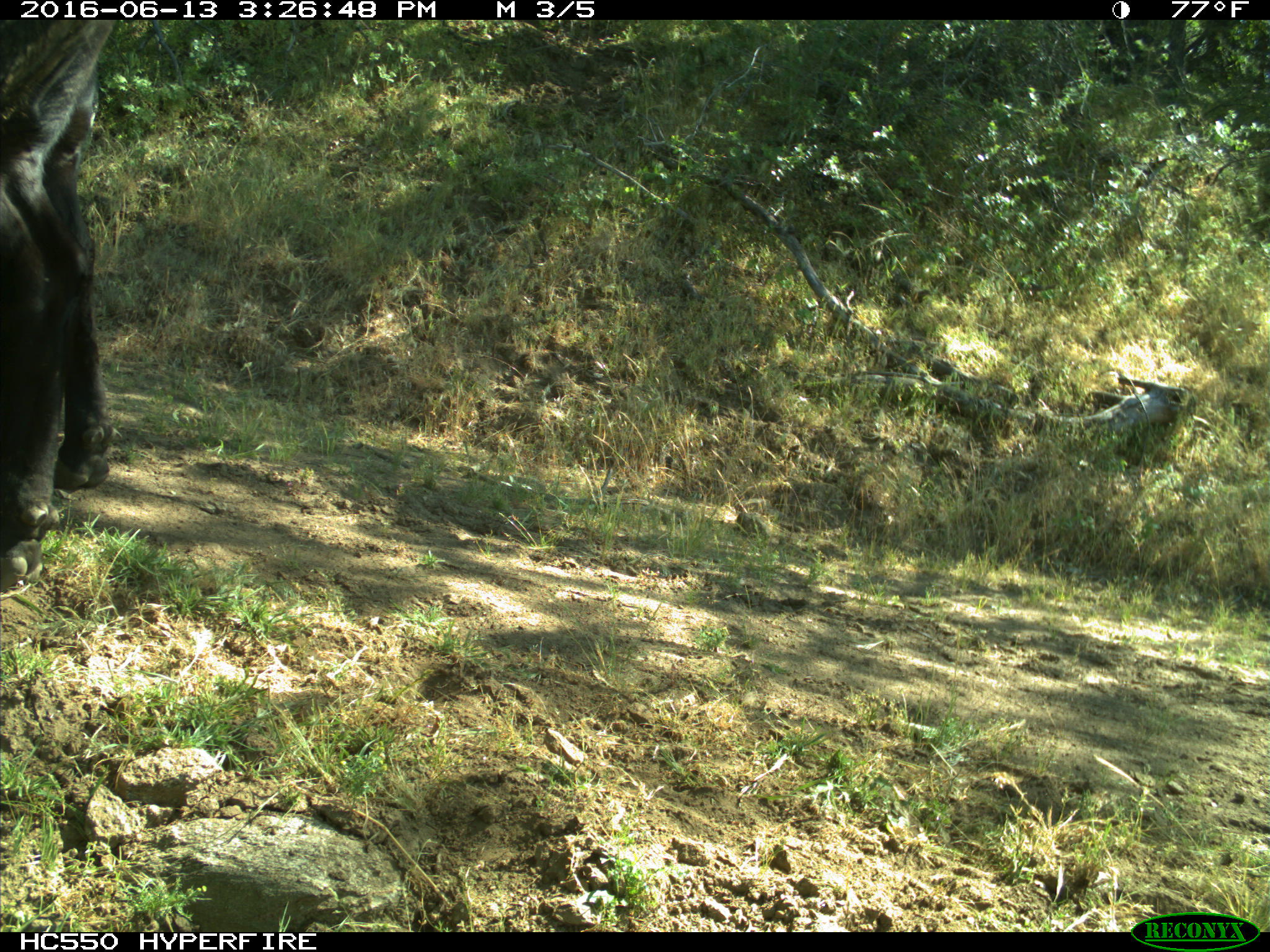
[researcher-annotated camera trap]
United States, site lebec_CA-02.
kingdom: Animalia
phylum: Chordata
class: Mammalia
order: Artiodactyla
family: Bovidae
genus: Bos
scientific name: Bos taurus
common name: domestic cow